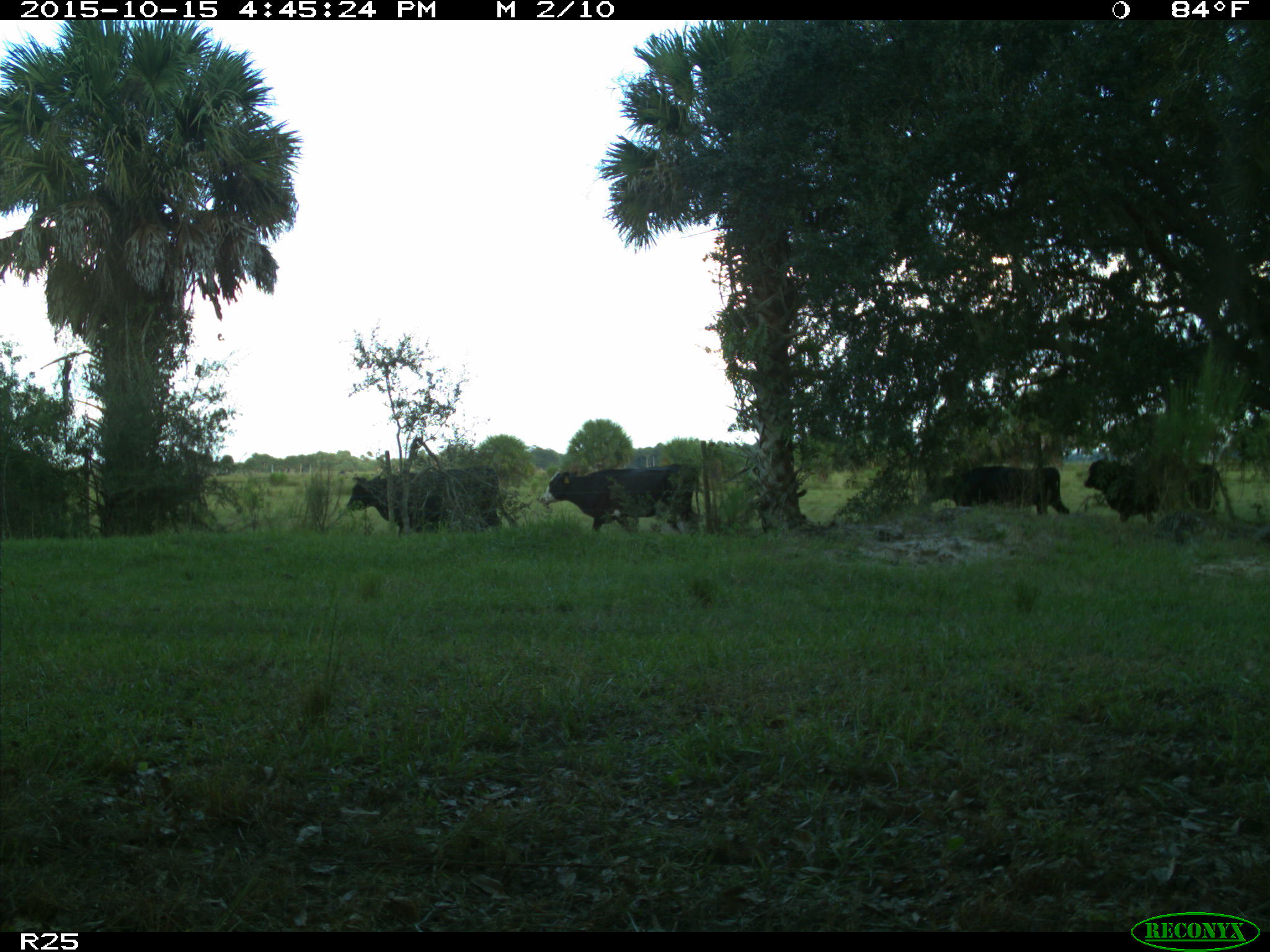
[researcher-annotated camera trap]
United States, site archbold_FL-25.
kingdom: Animalia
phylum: Chordata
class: Mammalia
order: Artiodactyla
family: Bovidae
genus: Bos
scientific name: Bos taurus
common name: domestic cow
Bos taurus (domestic cow).